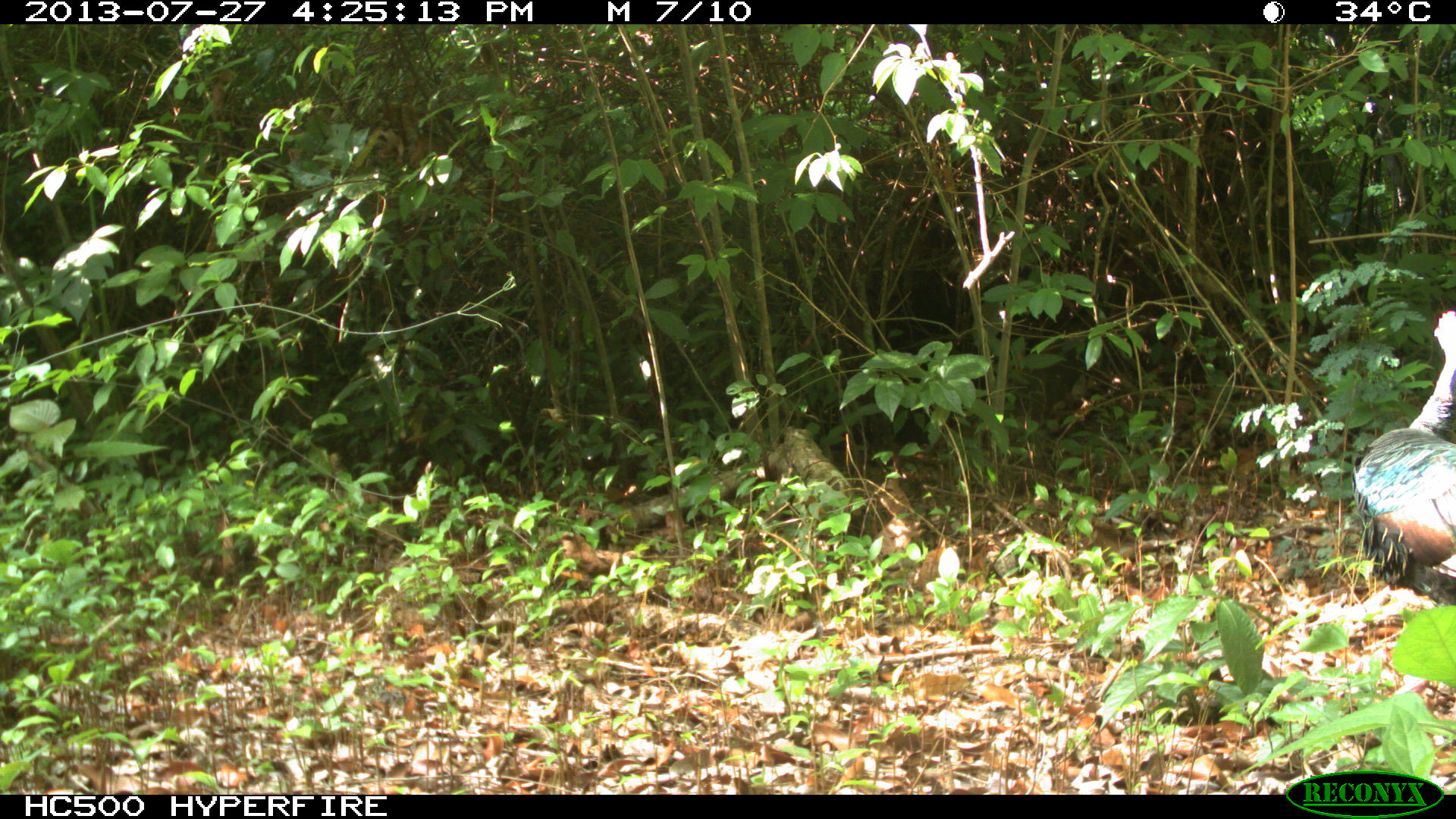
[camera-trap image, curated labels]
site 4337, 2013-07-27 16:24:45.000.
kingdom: Animalia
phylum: Chordata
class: Aves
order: Galliformes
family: Phasianidae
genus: Meleagris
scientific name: Meleagris ocellata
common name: ocellated turkey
Meleagris ocellata (ocellated turkey), count 1.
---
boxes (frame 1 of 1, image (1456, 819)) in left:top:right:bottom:
meleagris ocellata: 1352:307:1456:605